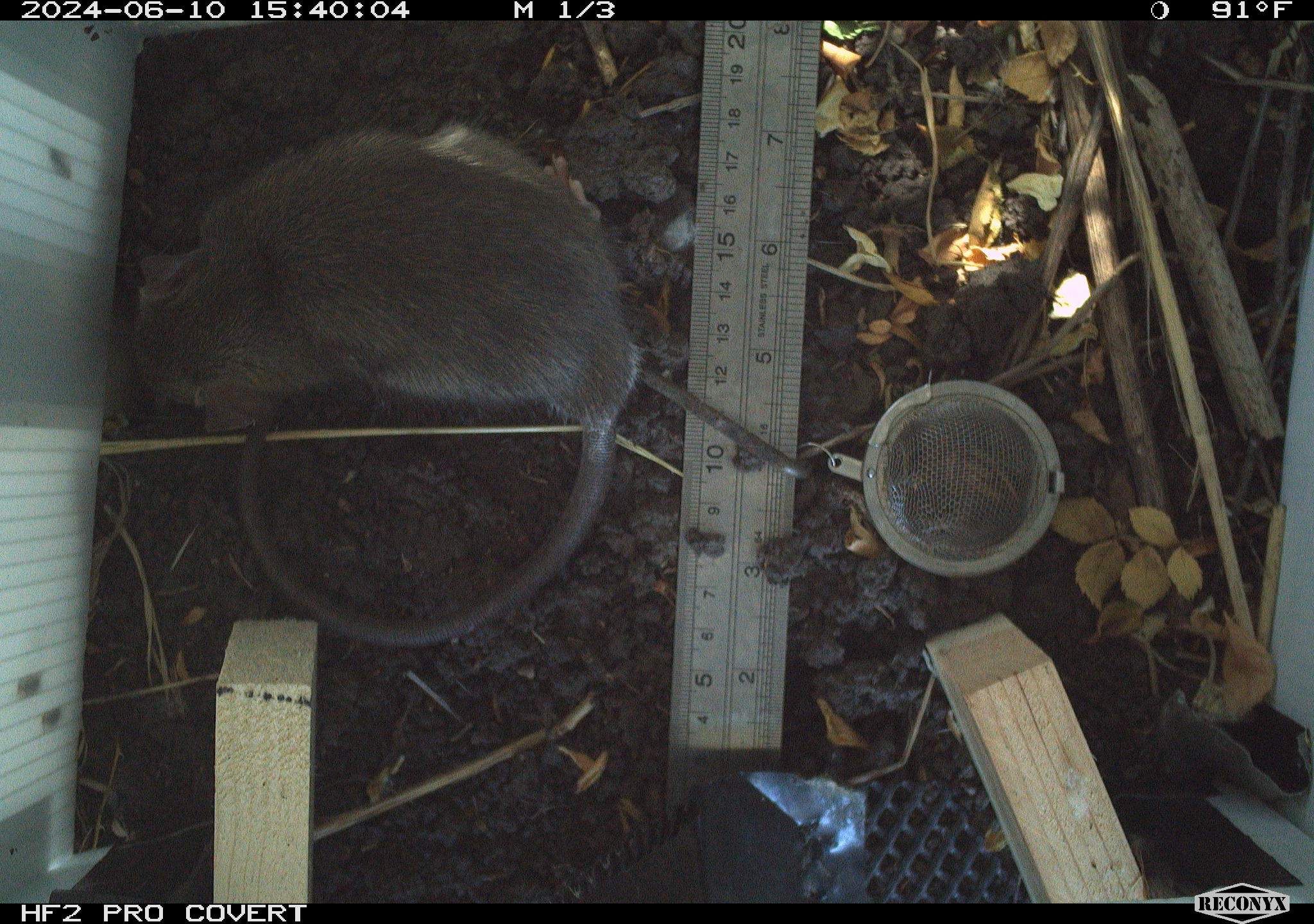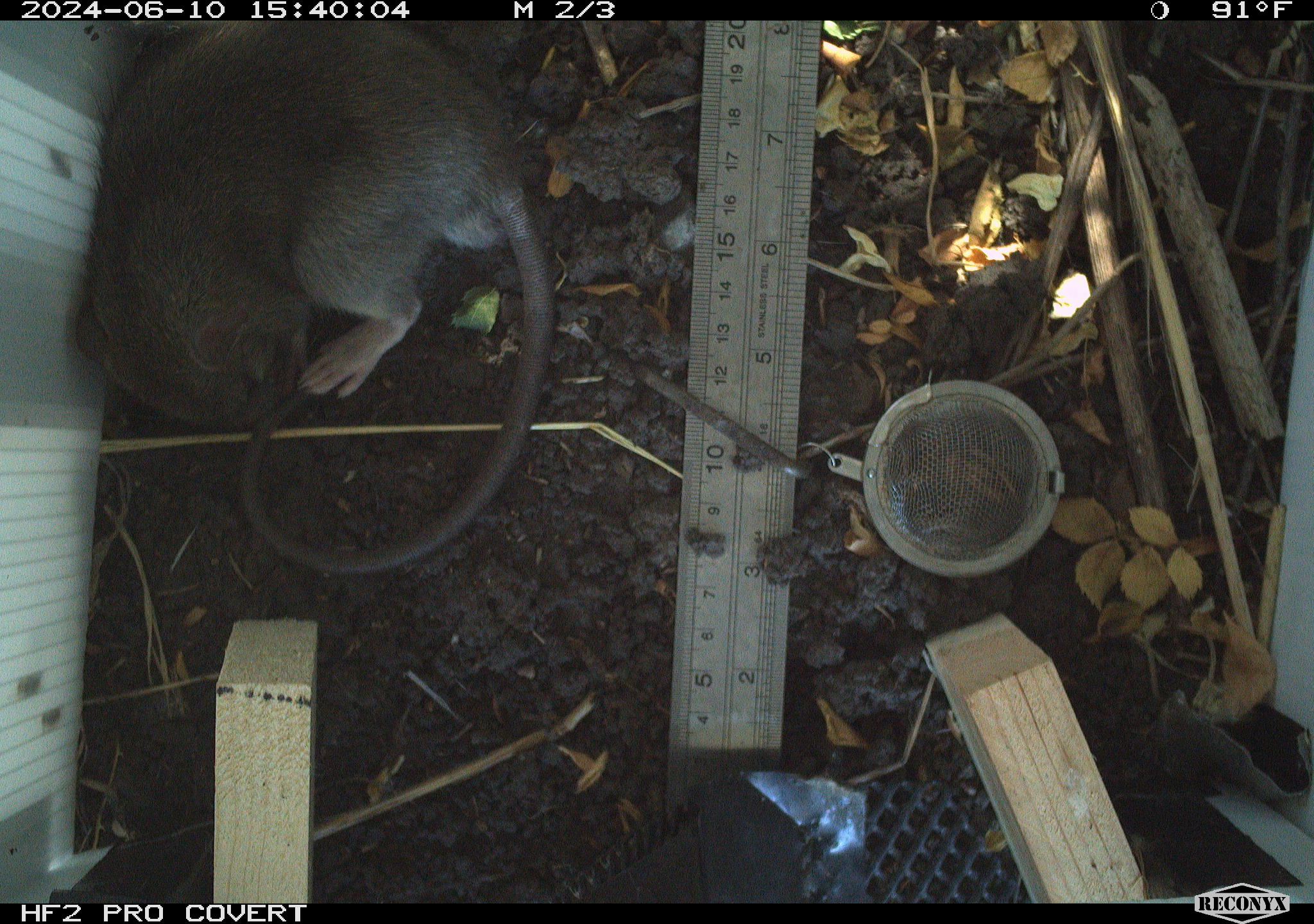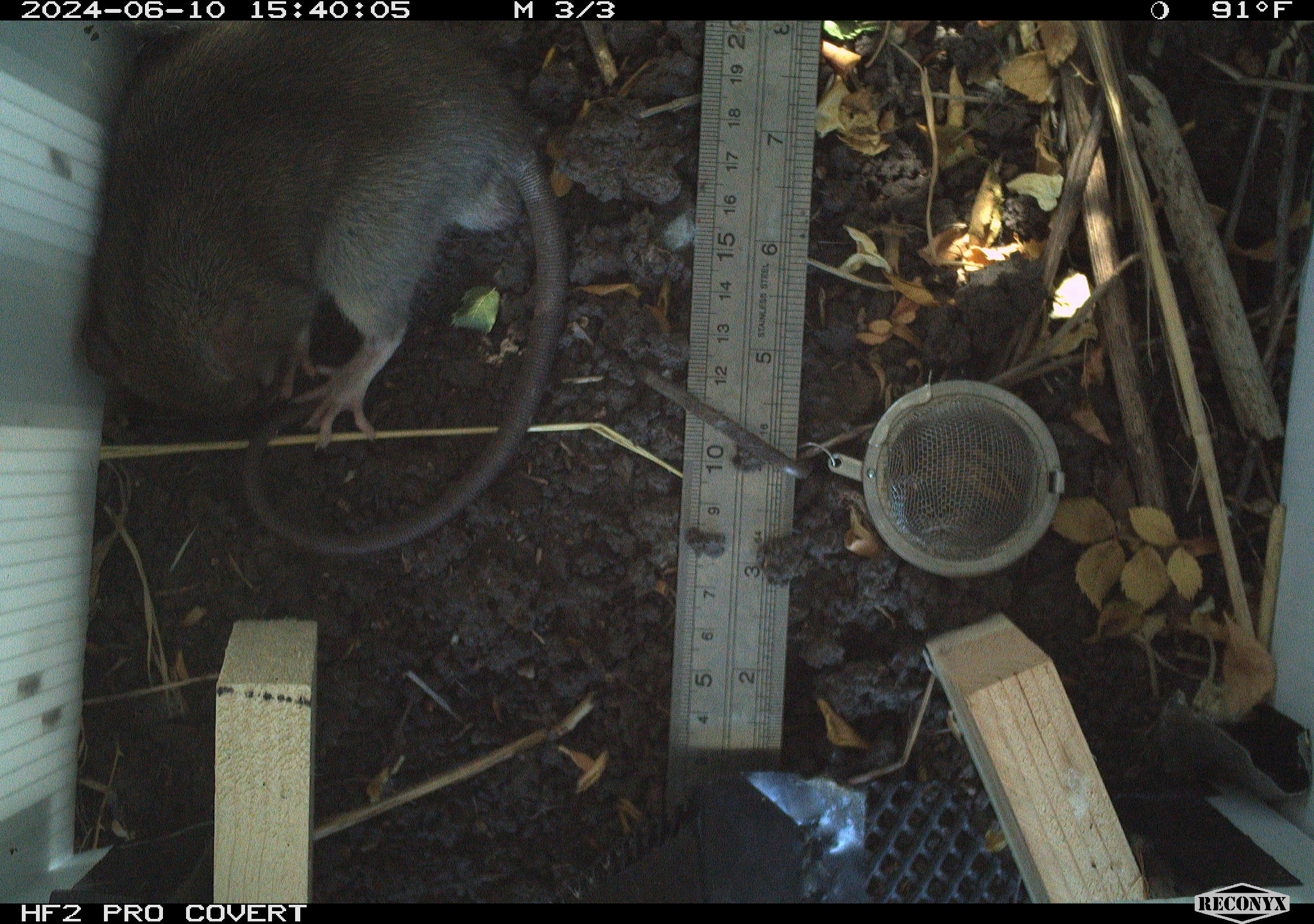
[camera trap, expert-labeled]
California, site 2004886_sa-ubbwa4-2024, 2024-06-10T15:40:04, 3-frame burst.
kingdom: Animalia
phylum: Chordata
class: Mammalia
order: Rodentia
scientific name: Rodentia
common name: woodrat or rat or mouse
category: woodrat or rat or mouse species